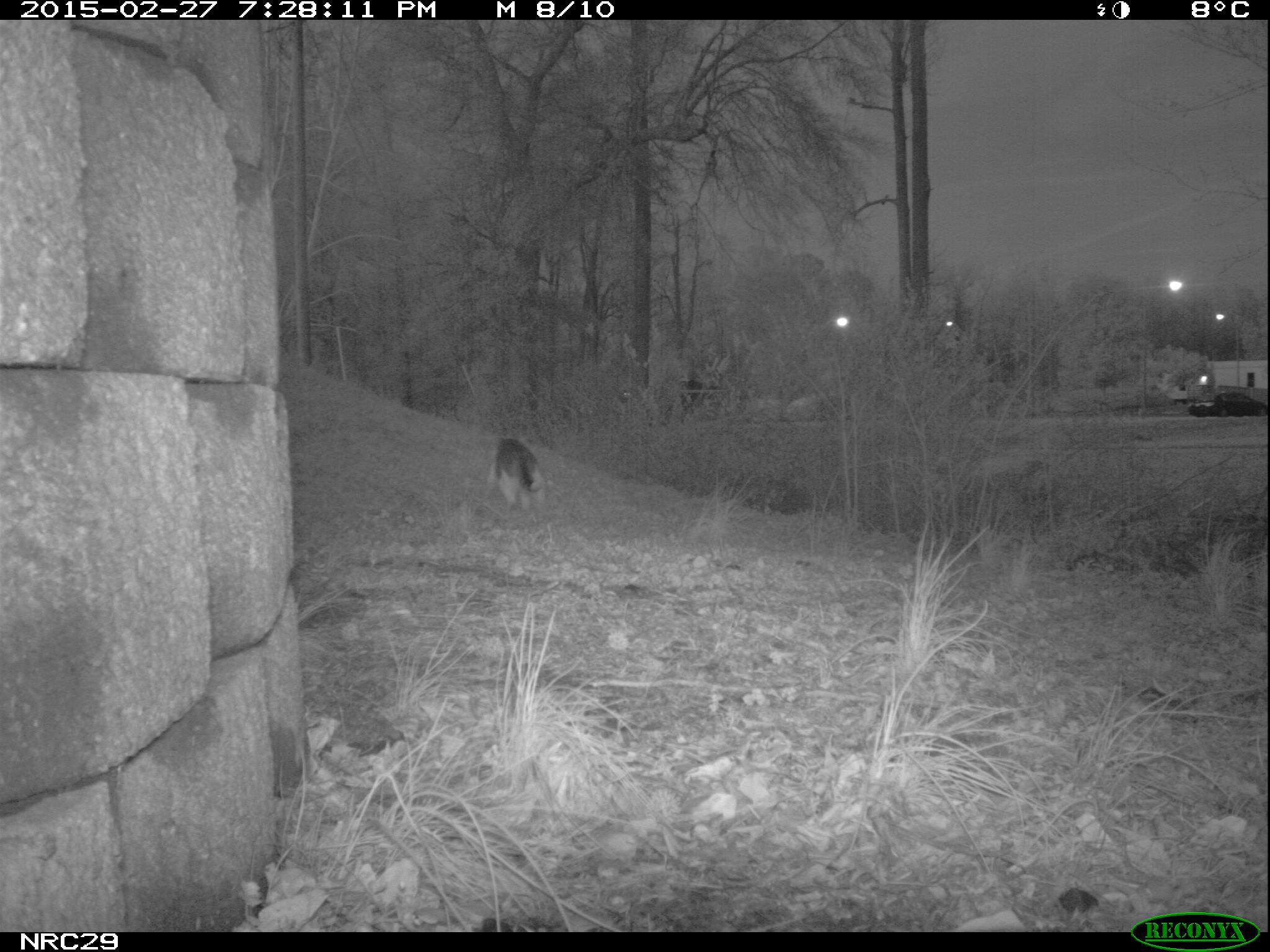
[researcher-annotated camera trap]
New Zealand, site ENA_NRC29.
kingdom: Animalia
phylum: Chordata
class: Mammalia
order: Carnivora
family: Felidae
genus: Felis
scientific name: Felis catus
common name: domestic cat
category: cat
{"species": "cat (domestic cat) (Felis catus)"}